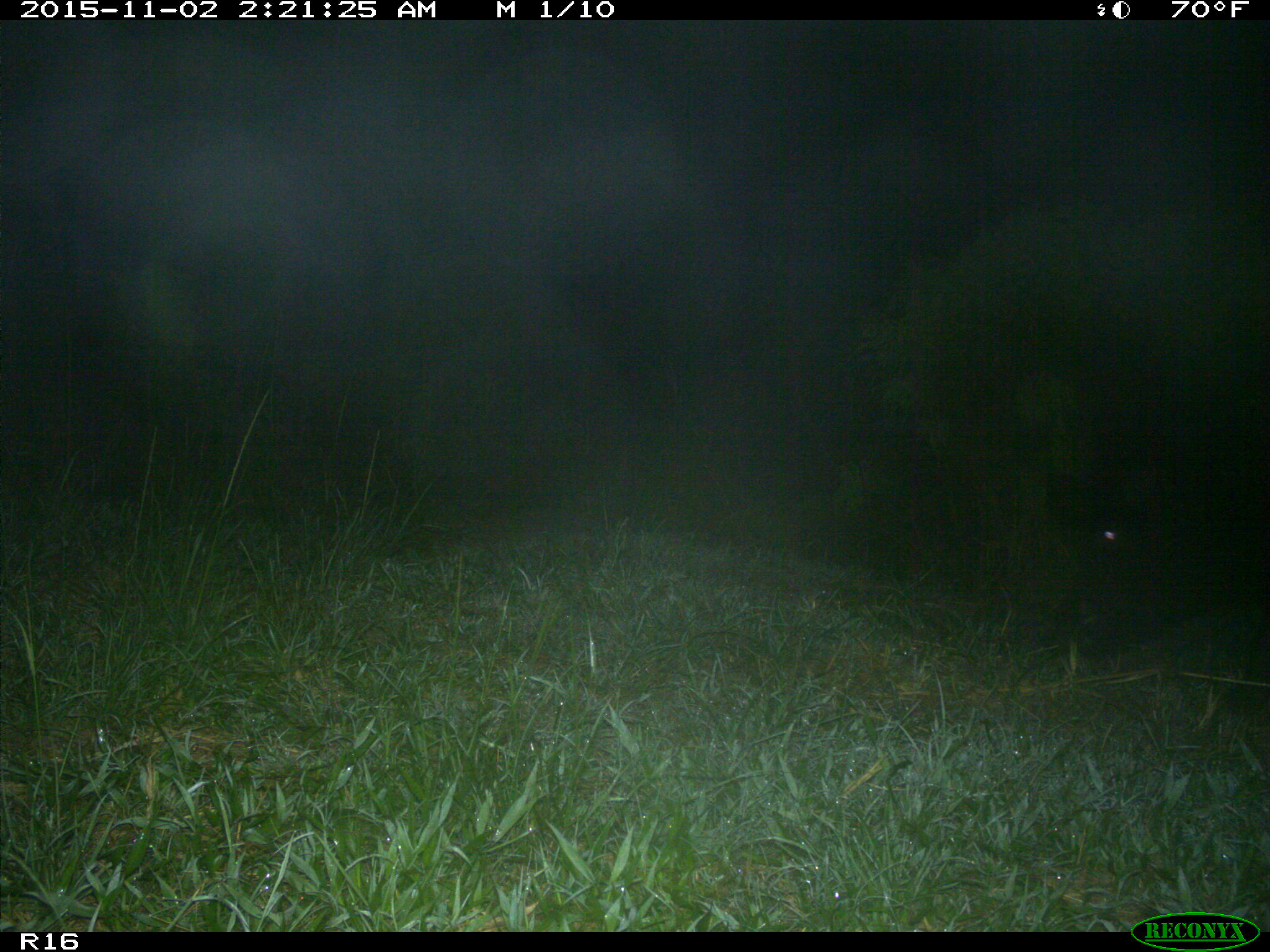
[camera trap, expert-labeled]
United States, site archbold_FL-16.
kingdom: Animalia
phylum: Chordata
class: Mammalia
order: Artiodactyla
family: Suidae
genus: Sus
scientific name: Sus scrofa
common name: wild boar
Sus scrofa (wild boar).